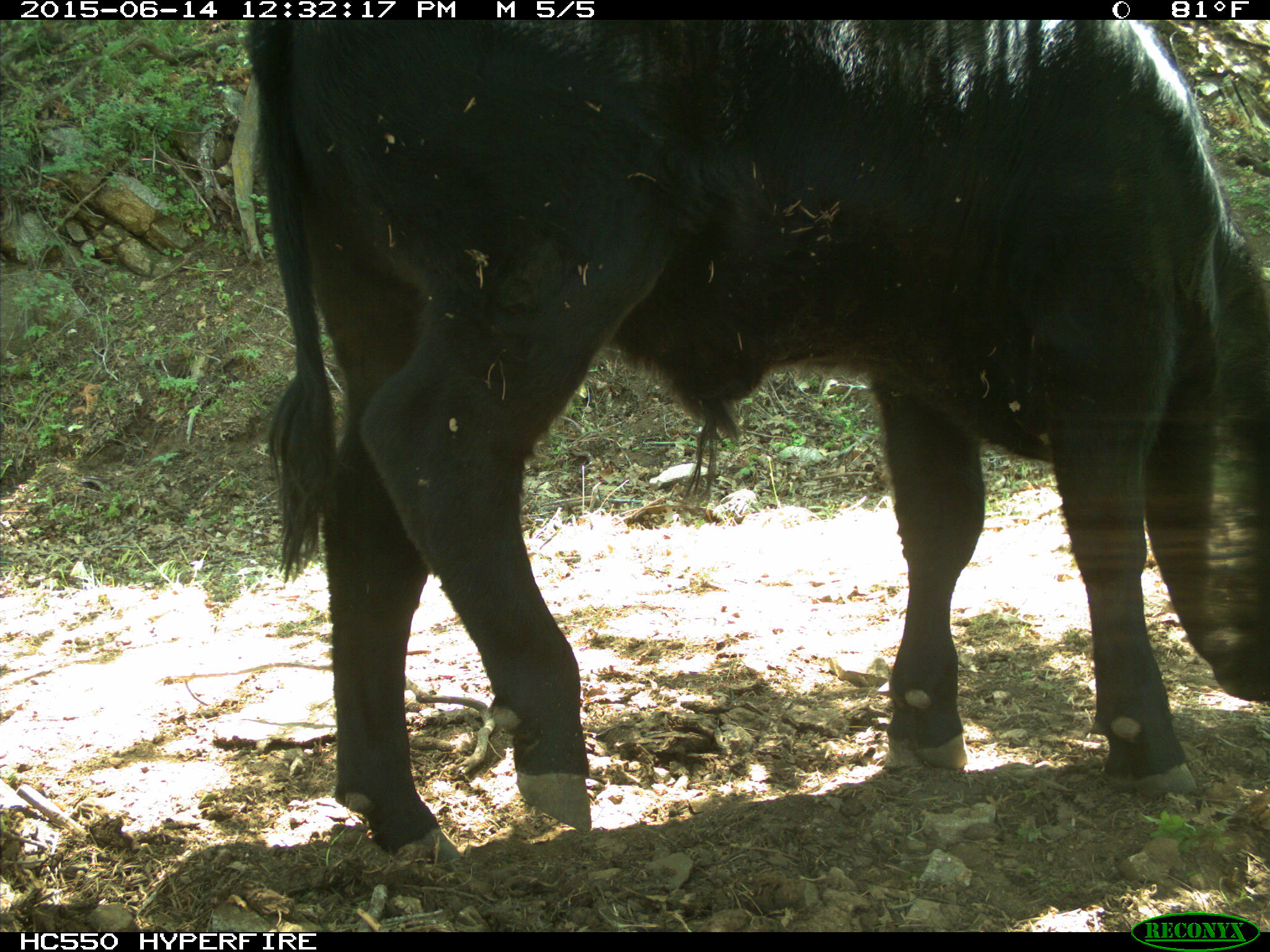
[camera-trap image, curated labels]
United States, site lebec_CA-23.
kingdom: Animalia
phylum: Chordata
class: Mammalia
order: Artiodactyla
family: Bovidae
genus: Bos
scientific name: Bos taurus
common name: domestic cow